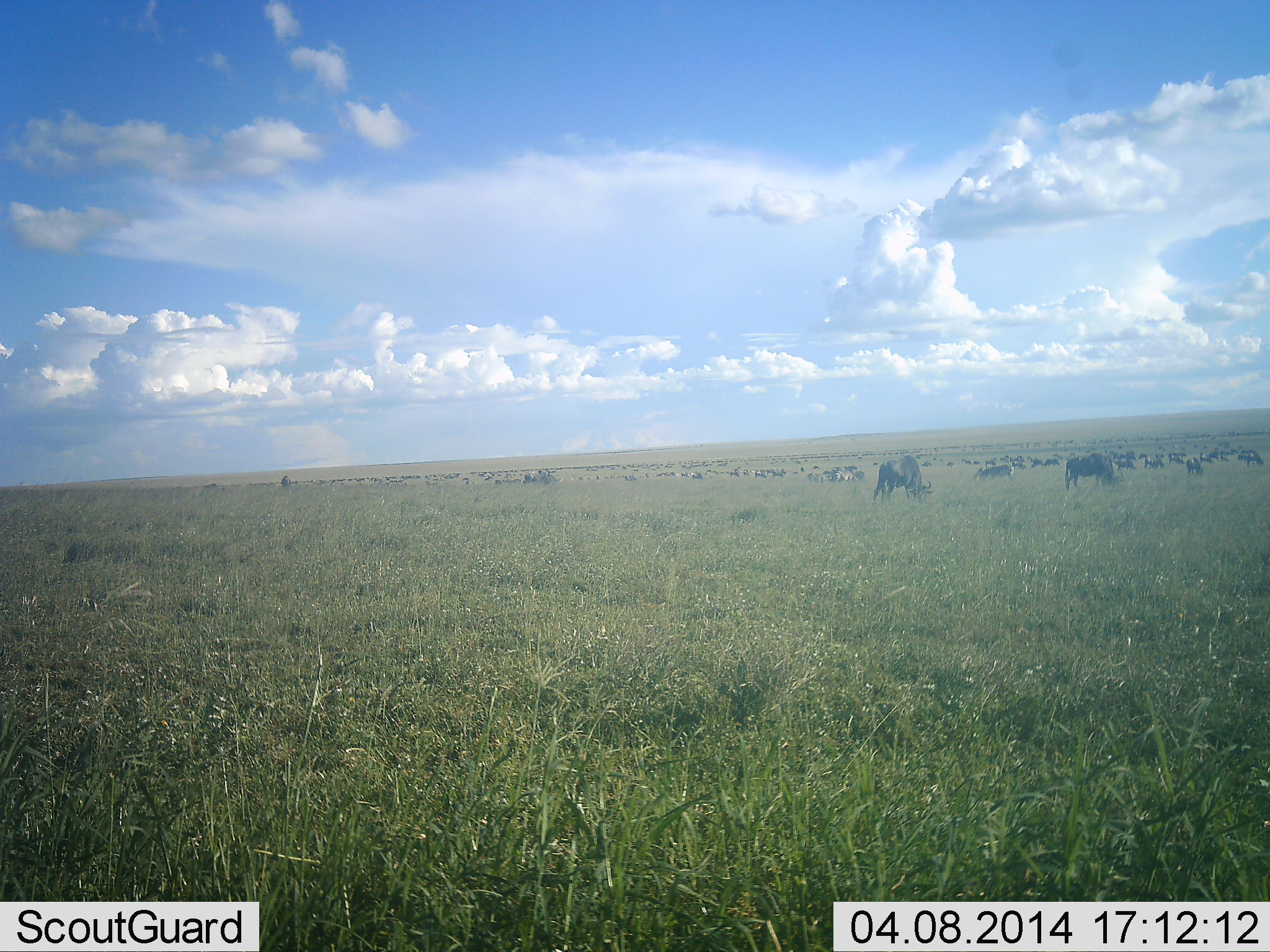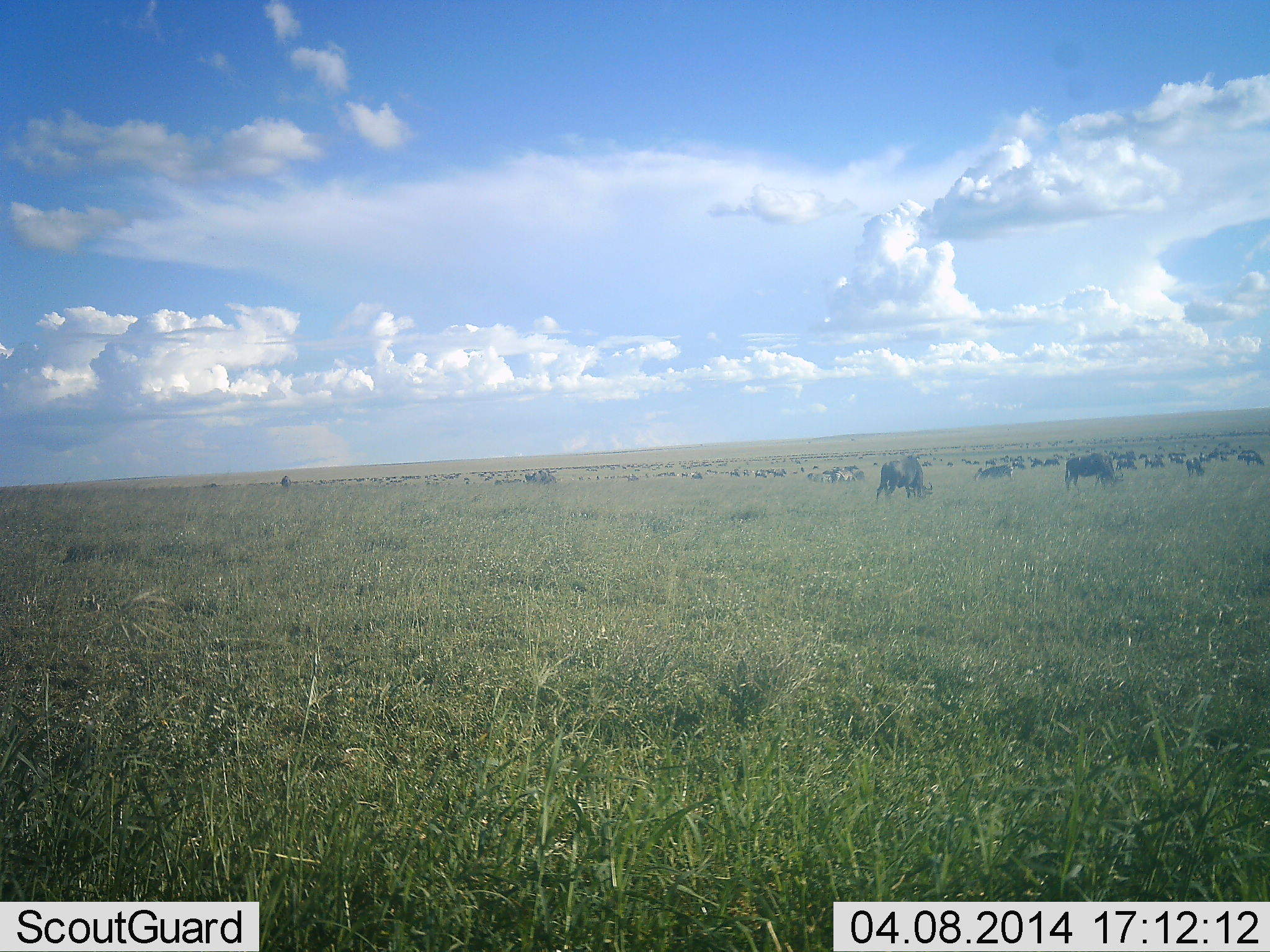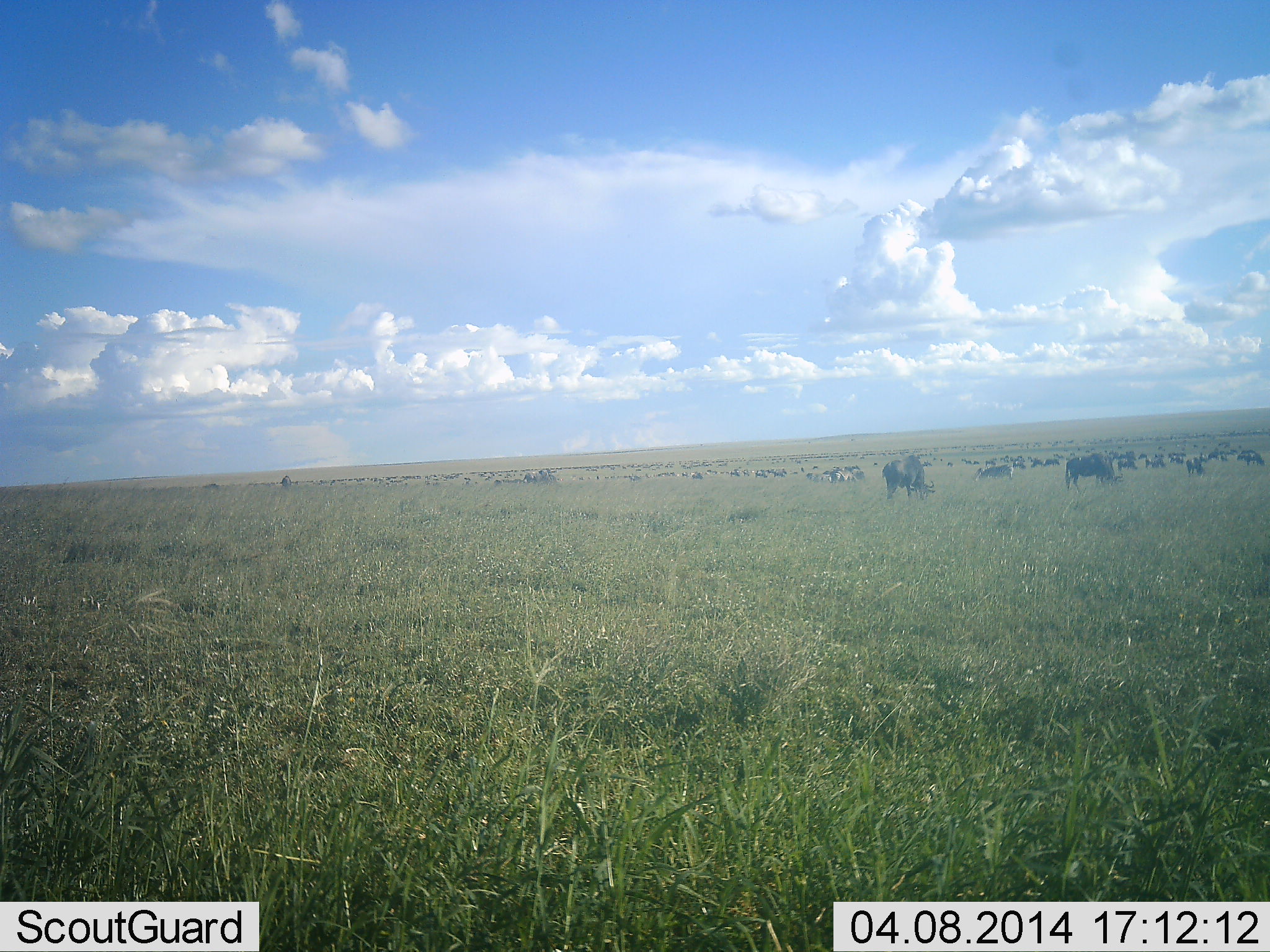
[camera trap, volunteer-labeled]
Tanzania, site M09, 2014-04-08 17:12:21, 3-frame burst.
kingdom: Animalia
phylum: Chordata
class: Mammalia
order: Artiodactyla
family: Bovidae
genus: Connochaetes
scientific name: Connochaetes taurinus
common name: blue wildebeest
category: wildebeest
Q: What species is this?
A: Wildebeest (blue wildebeest) (Connochaetes taurinus).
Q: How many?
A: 51+.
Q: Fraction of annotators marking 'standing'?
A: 43%.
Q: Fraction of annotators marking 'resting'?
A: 13%.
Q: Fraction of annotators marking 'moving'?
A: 36%.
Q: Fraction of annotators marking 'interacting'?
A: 6%.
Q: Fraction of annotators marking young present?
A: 2%.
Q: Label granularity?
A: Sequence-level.